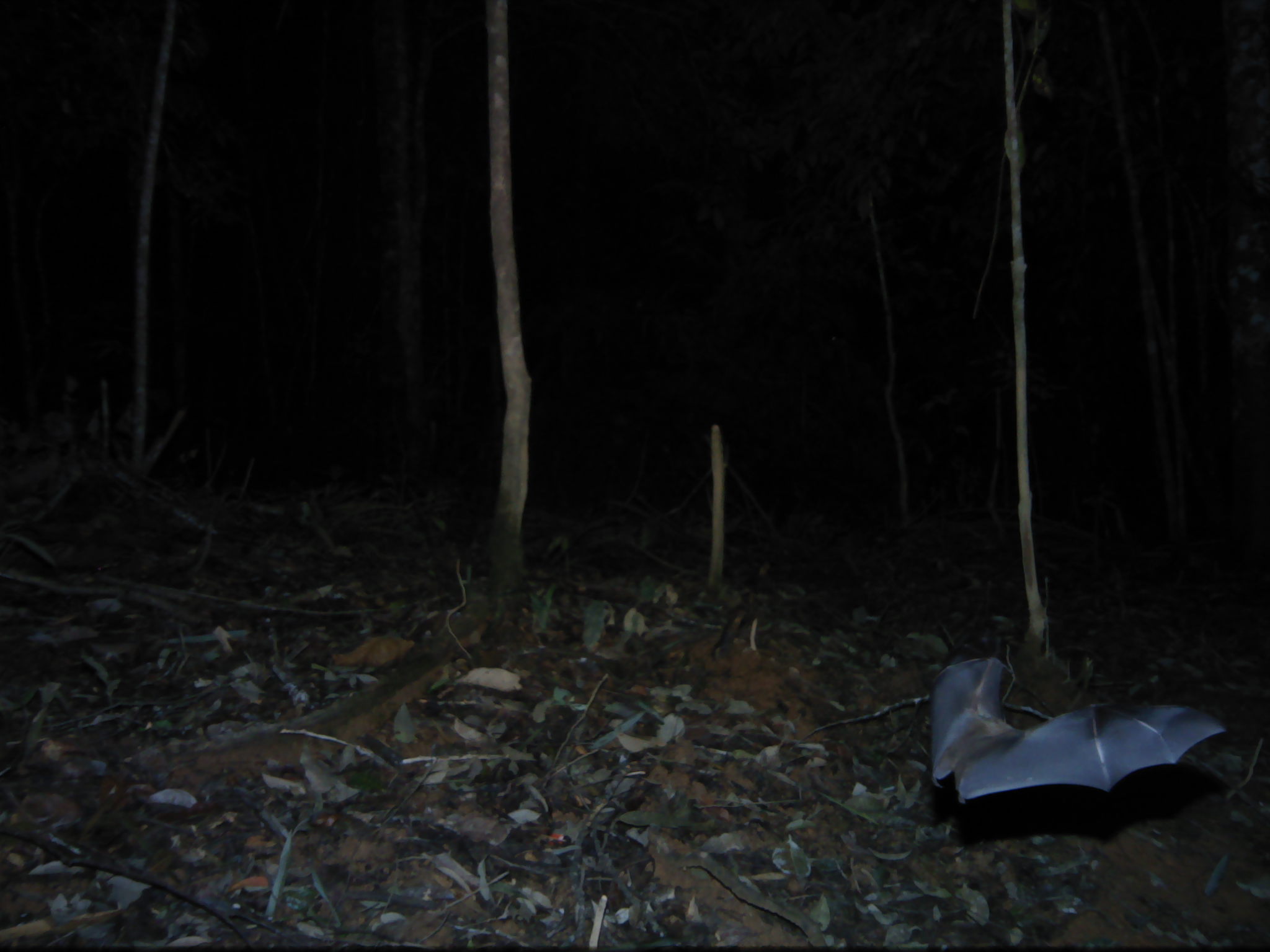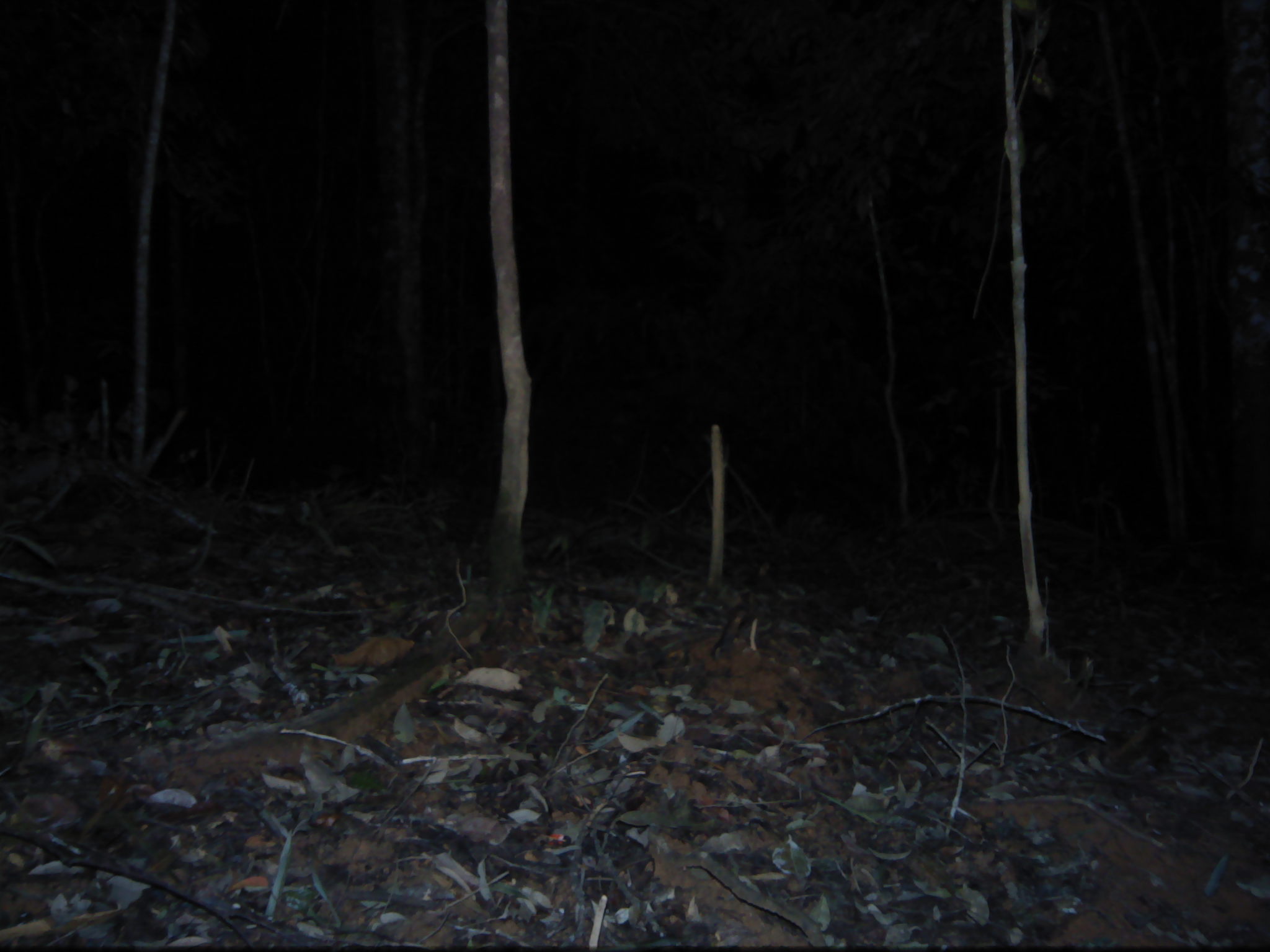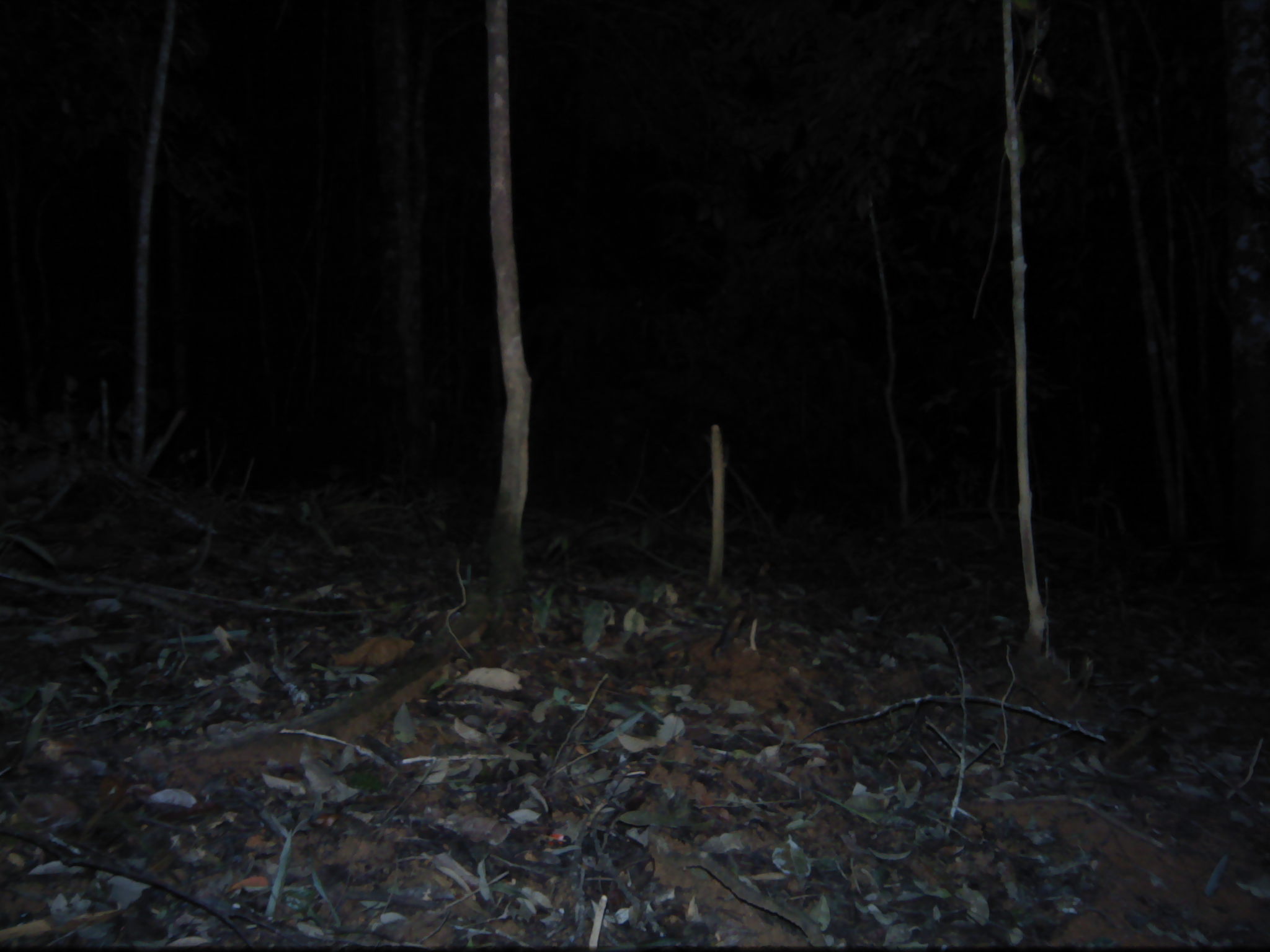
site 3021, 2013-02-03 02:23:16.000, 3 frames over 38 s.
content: unidentified animal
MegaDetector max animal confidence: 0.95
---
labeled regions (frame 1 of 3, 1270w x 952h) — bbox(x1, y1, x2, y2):
unknown: bbox(928, 656, 1227, 804)